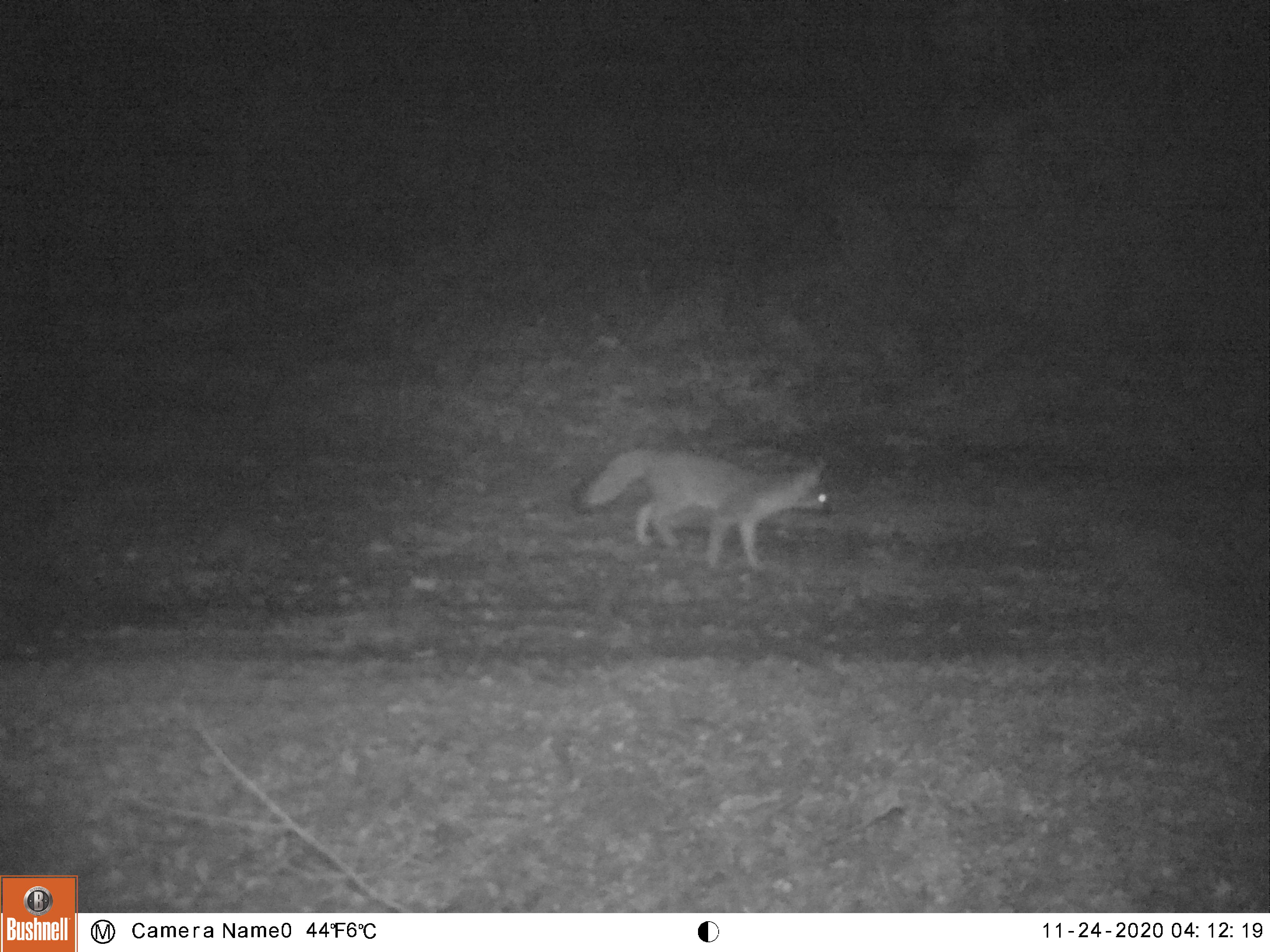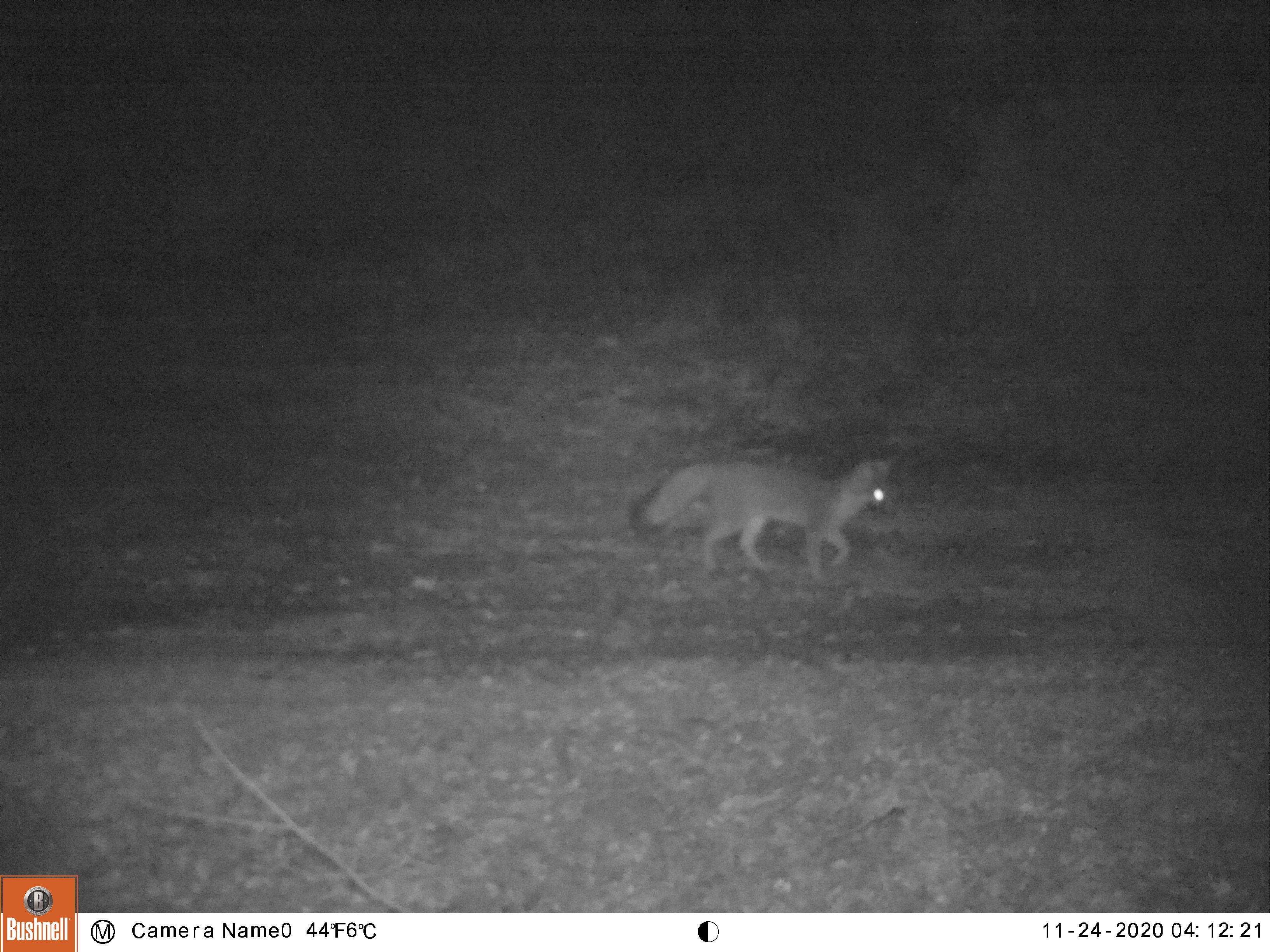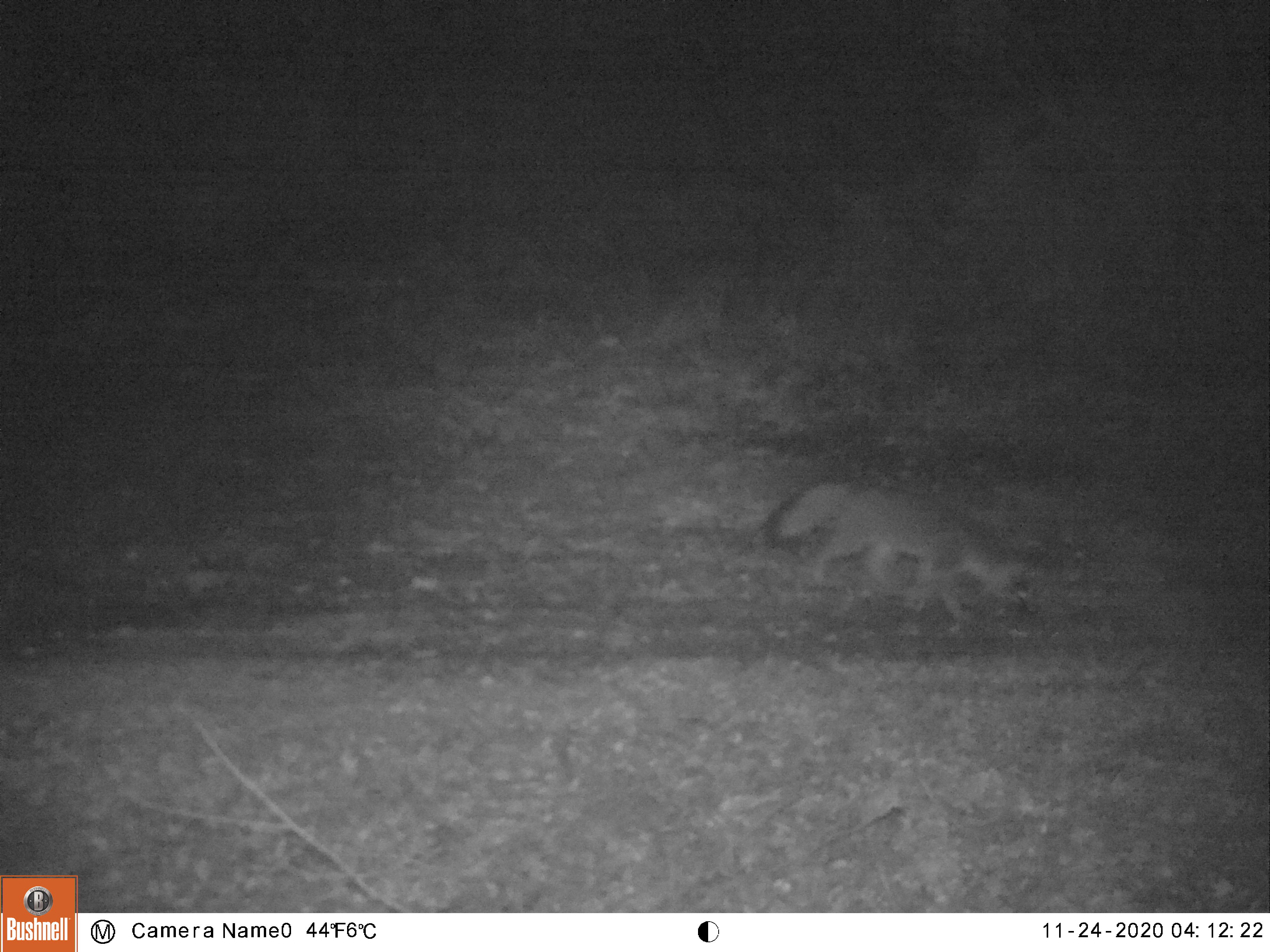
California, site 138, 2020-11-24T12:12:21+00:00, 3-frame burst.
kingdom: Animalia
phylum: Chordata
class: Mammalia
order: Carnivora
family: Canidae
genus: Urocyon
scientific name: Urocyon cinereoargenteus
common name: gray fox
Gray fox (Urocyon cinereoargenteus).